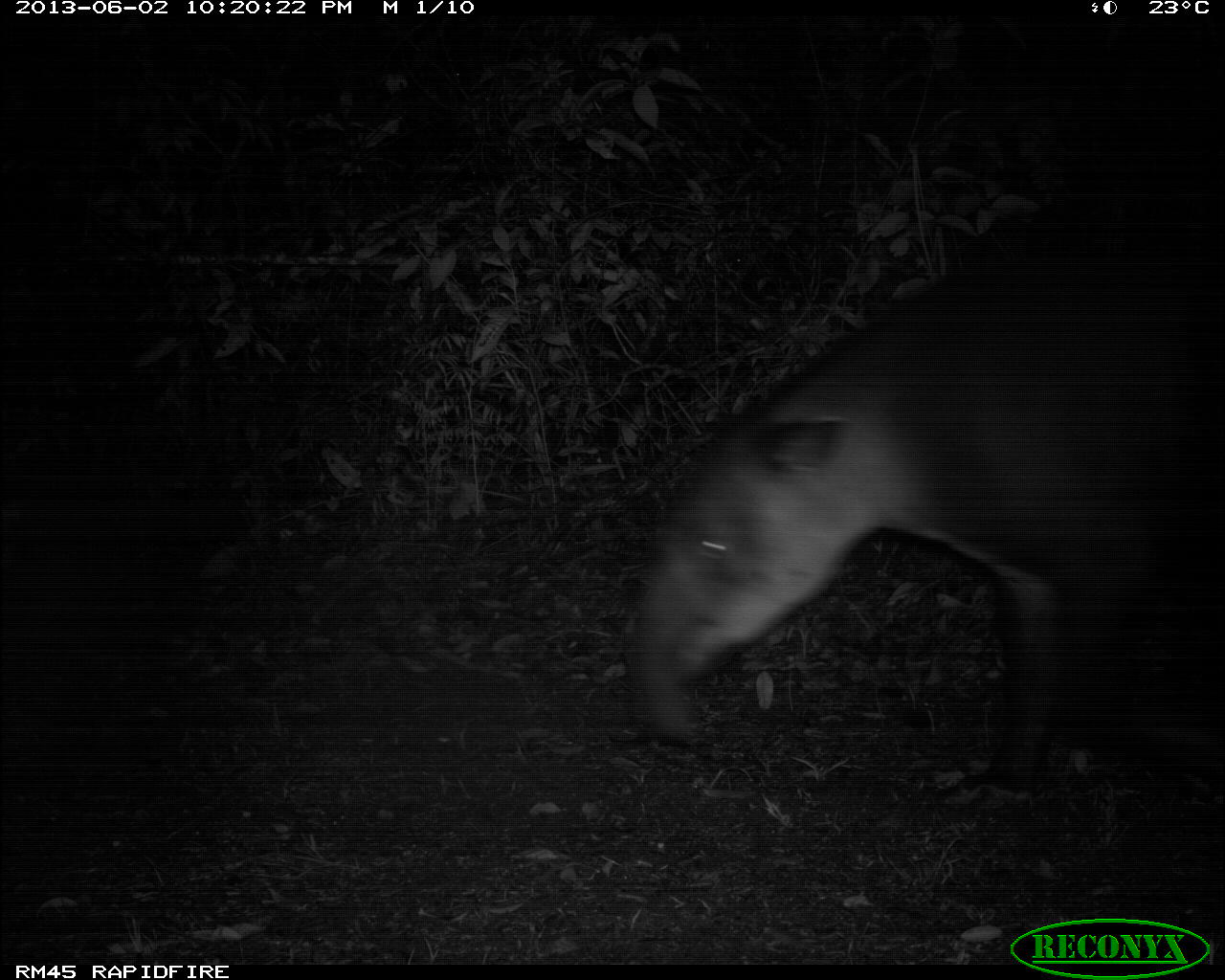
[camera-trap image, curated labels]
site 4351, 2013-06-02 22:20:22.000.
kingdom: Animalia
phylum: Chordata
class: Mammalia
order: Perissodactyla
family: Tapiridae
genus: Tapirus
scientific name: Tapirus bairdii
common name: baird's tapir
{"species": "Tapirus bairdii (baird's tapir)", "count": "1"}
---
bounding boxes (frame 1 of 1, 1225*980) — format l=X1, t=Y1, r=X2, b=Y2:
tapirus bairdii: l=625, t=240, r=1225, b=799